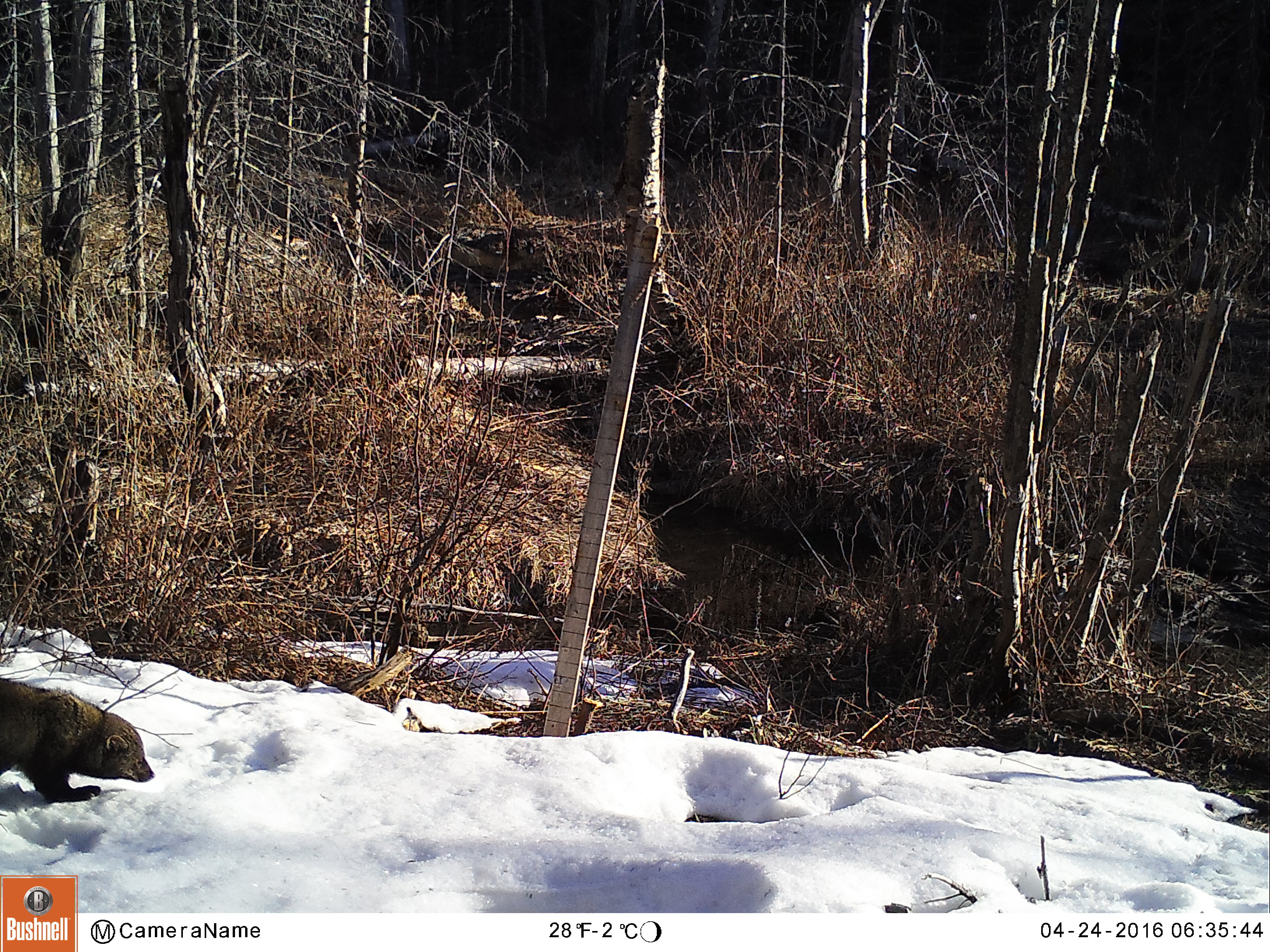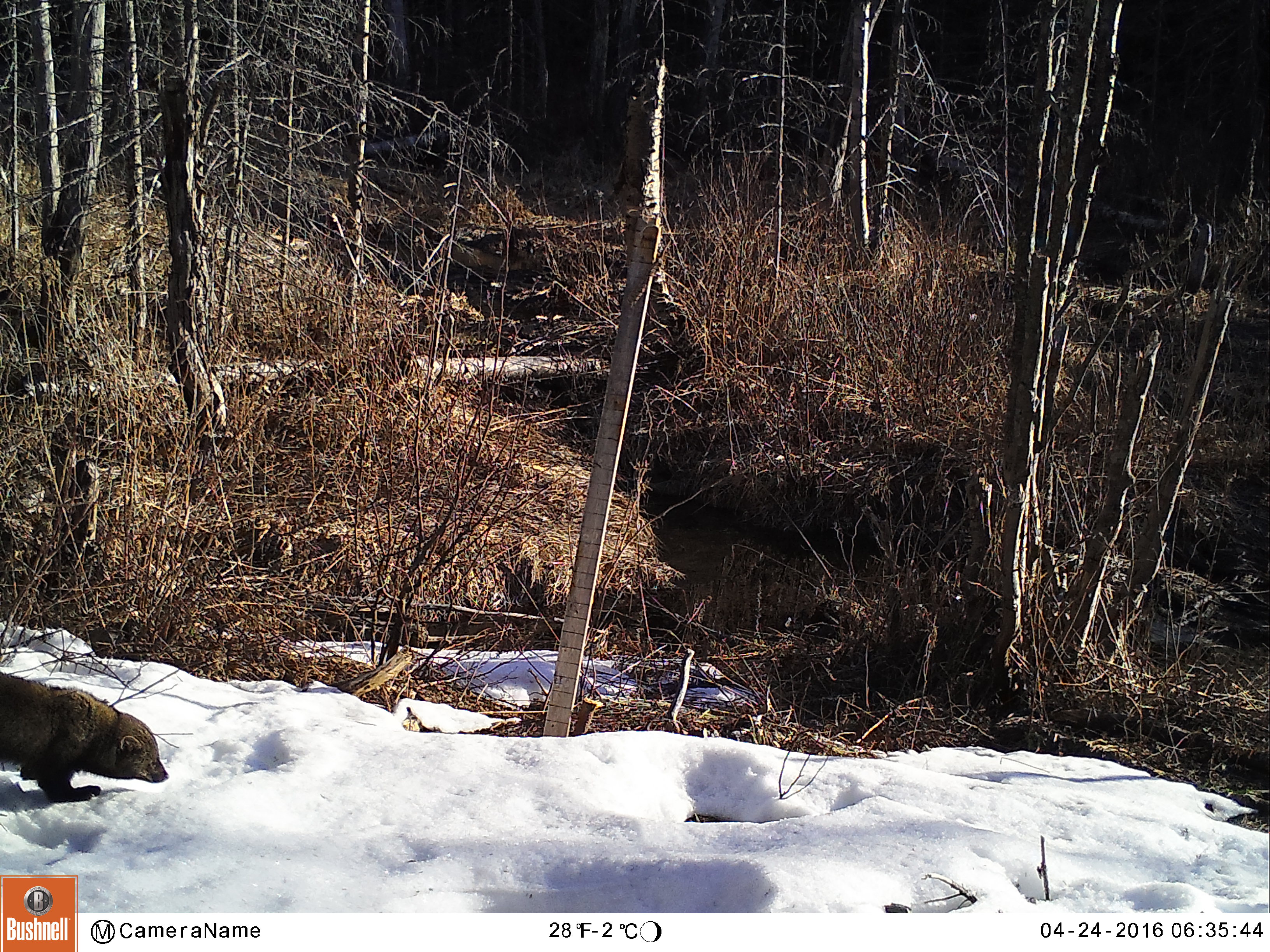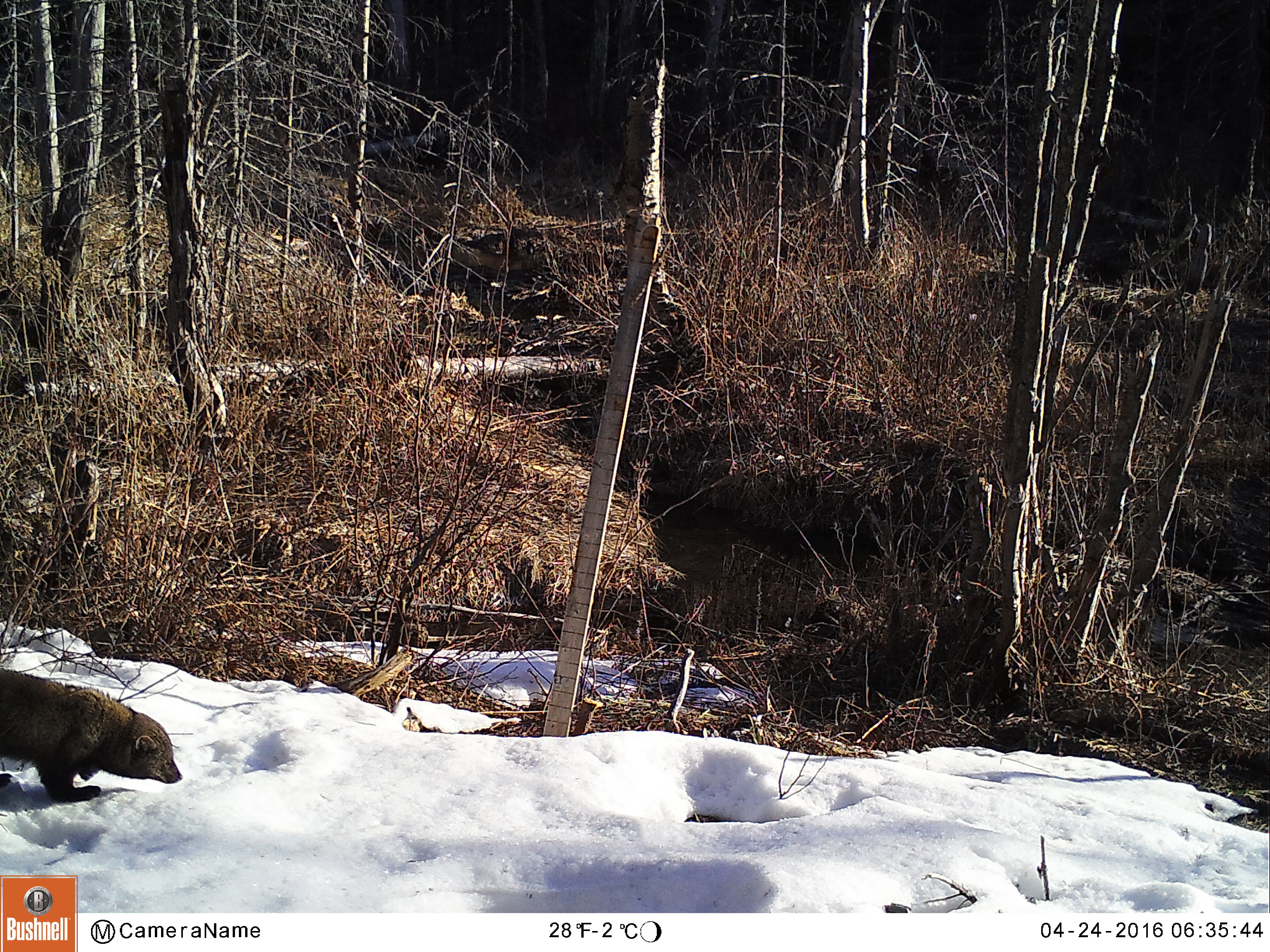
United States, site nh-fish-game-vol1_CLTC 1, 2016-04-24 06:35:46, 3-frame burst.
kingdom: Animalia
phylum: Chordata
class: Mammalia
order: Carnivora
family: Mustelidae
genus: Pekania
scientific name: Pekania pennanti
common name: fisher